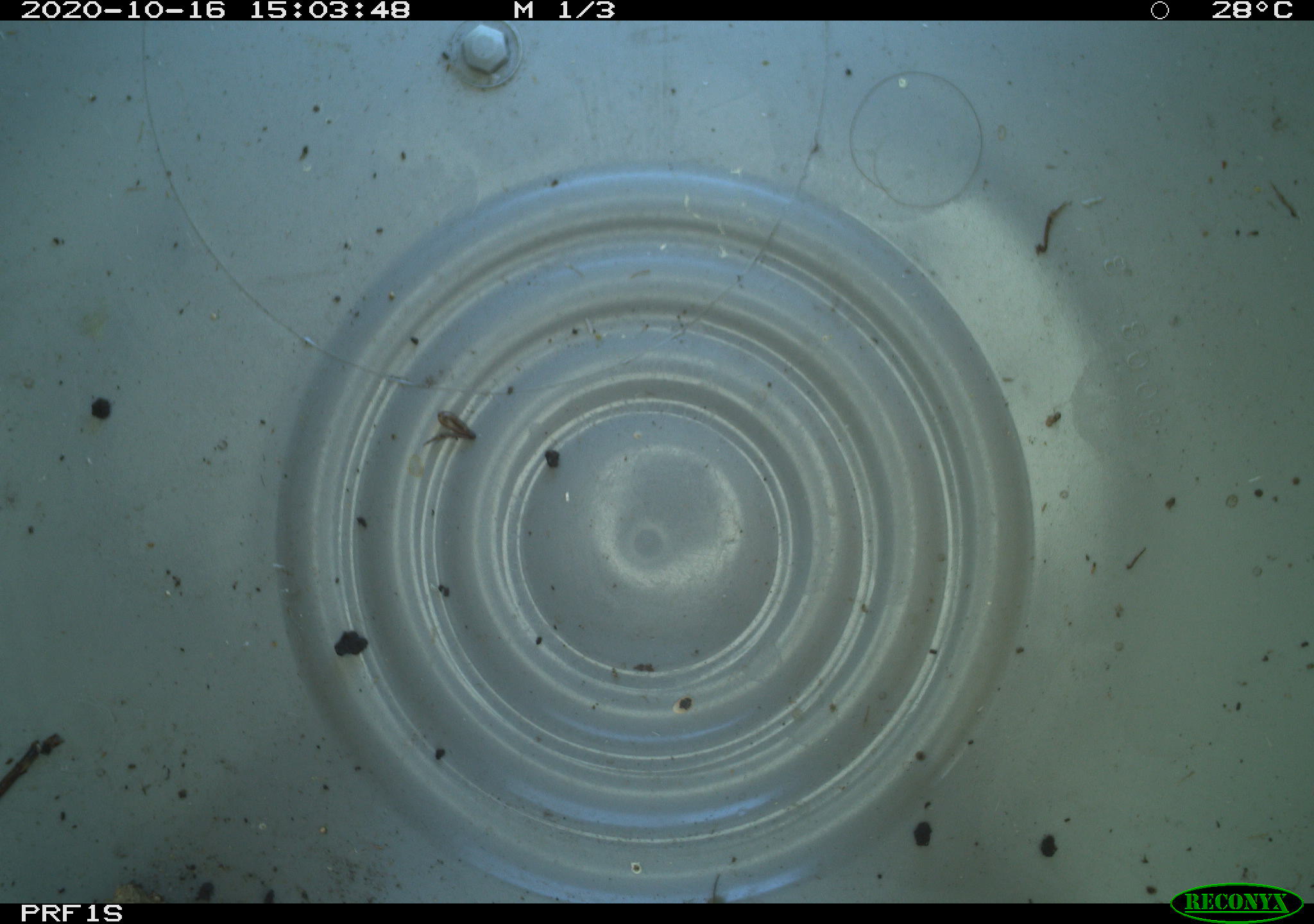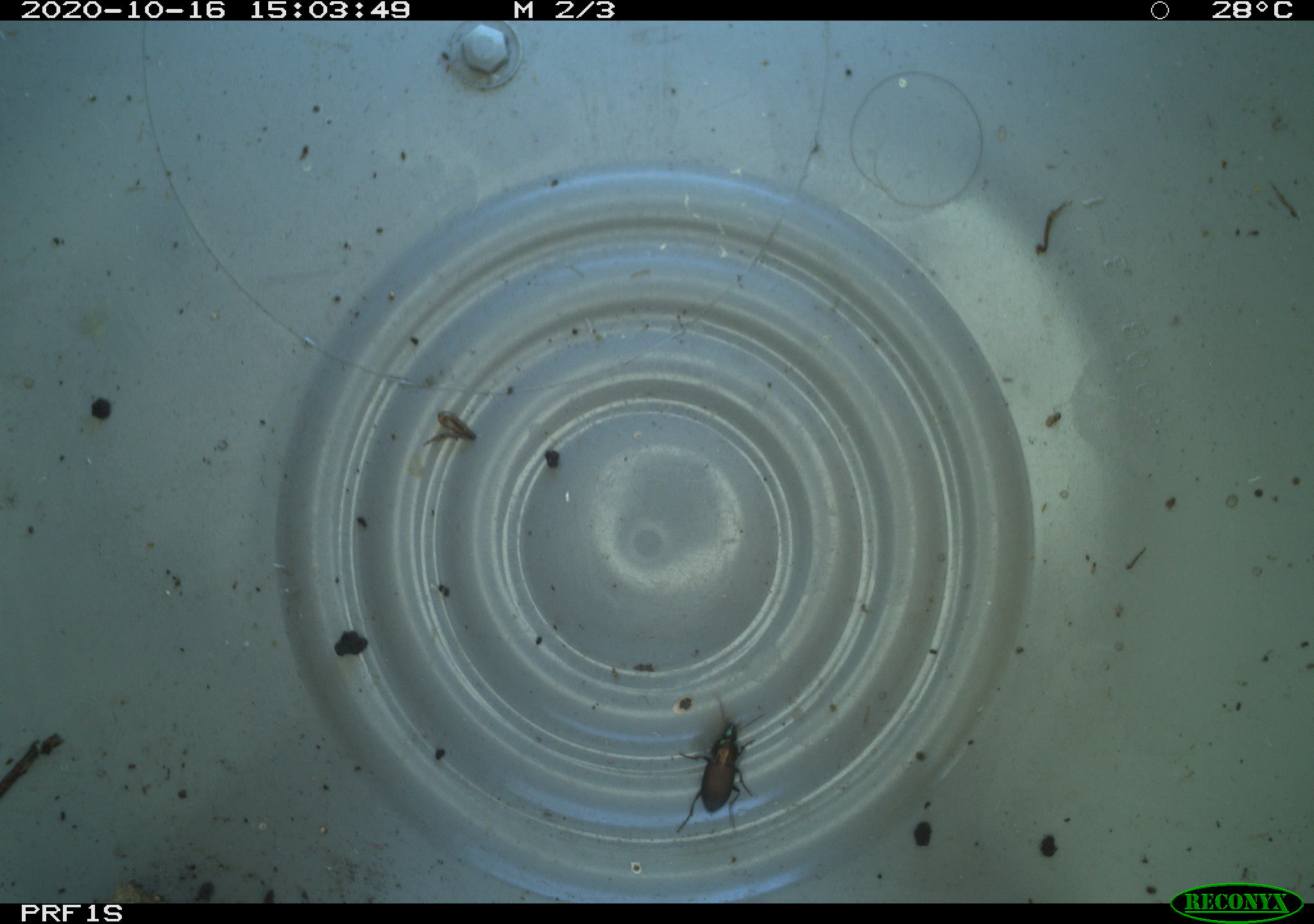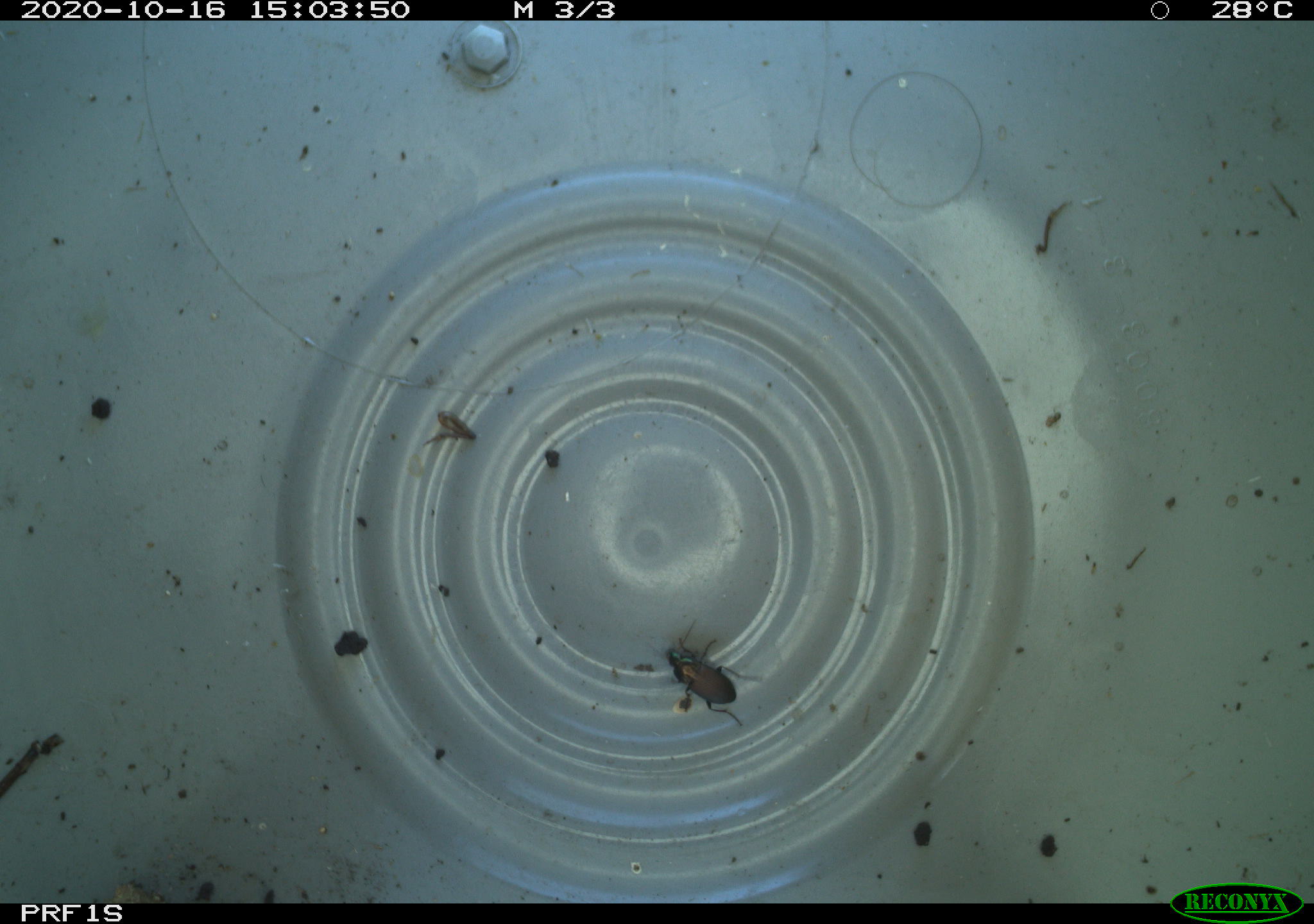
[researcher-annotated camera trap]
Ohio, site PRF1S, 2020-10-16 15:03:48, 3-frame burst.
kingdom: Animalia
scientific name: Animalia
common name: animal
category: invertebrate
Invertebrate (animal) (Animalia).